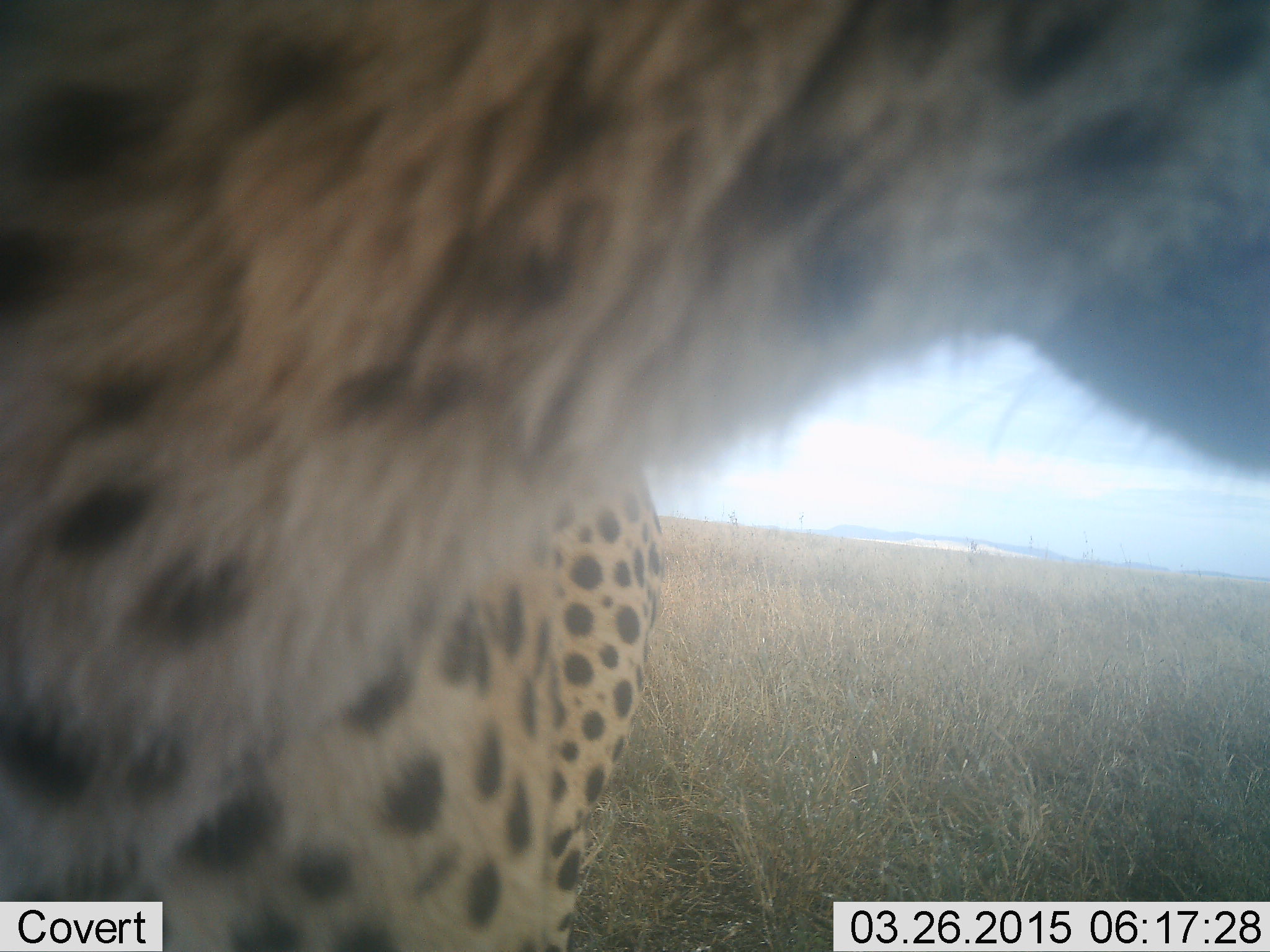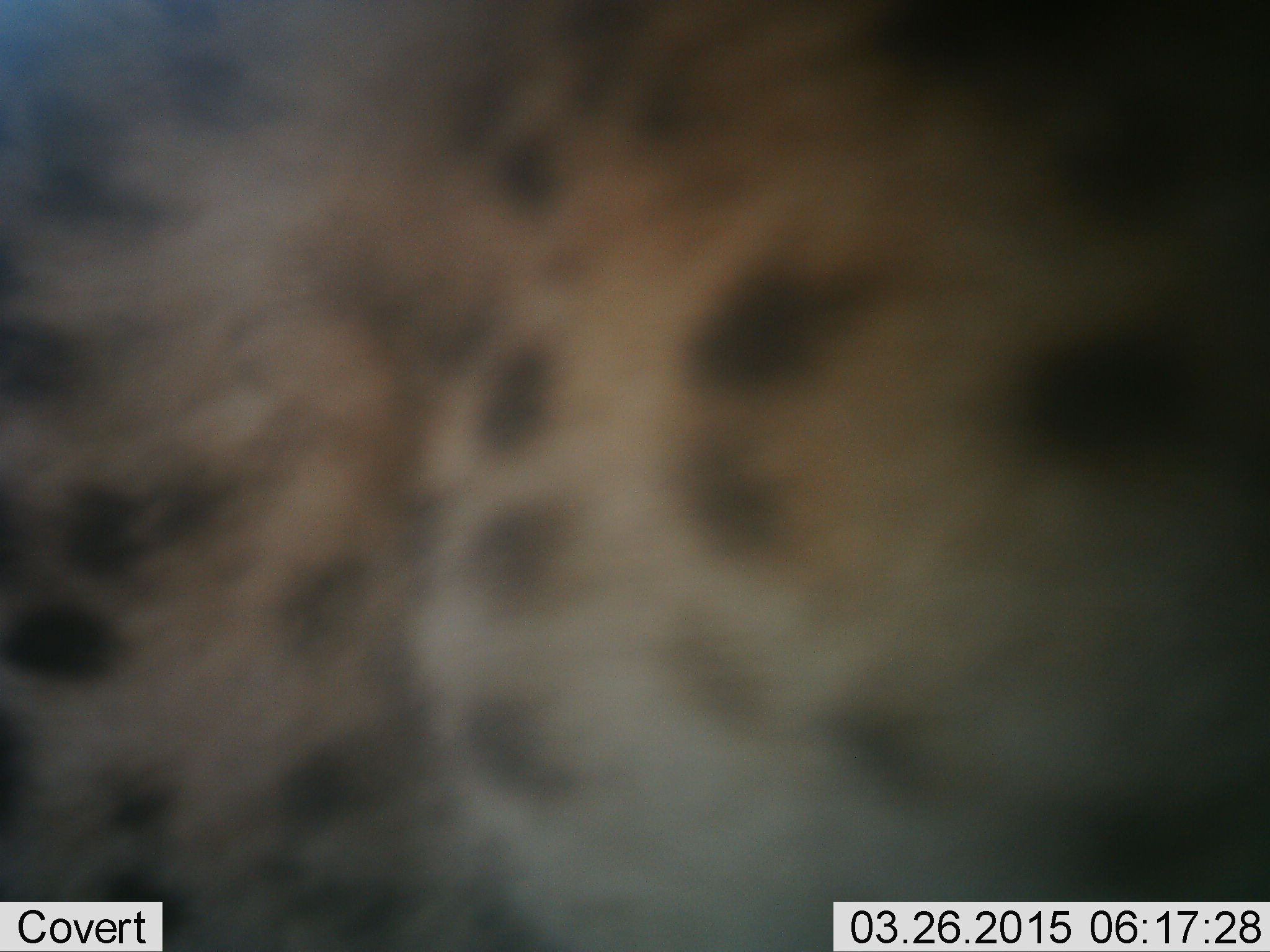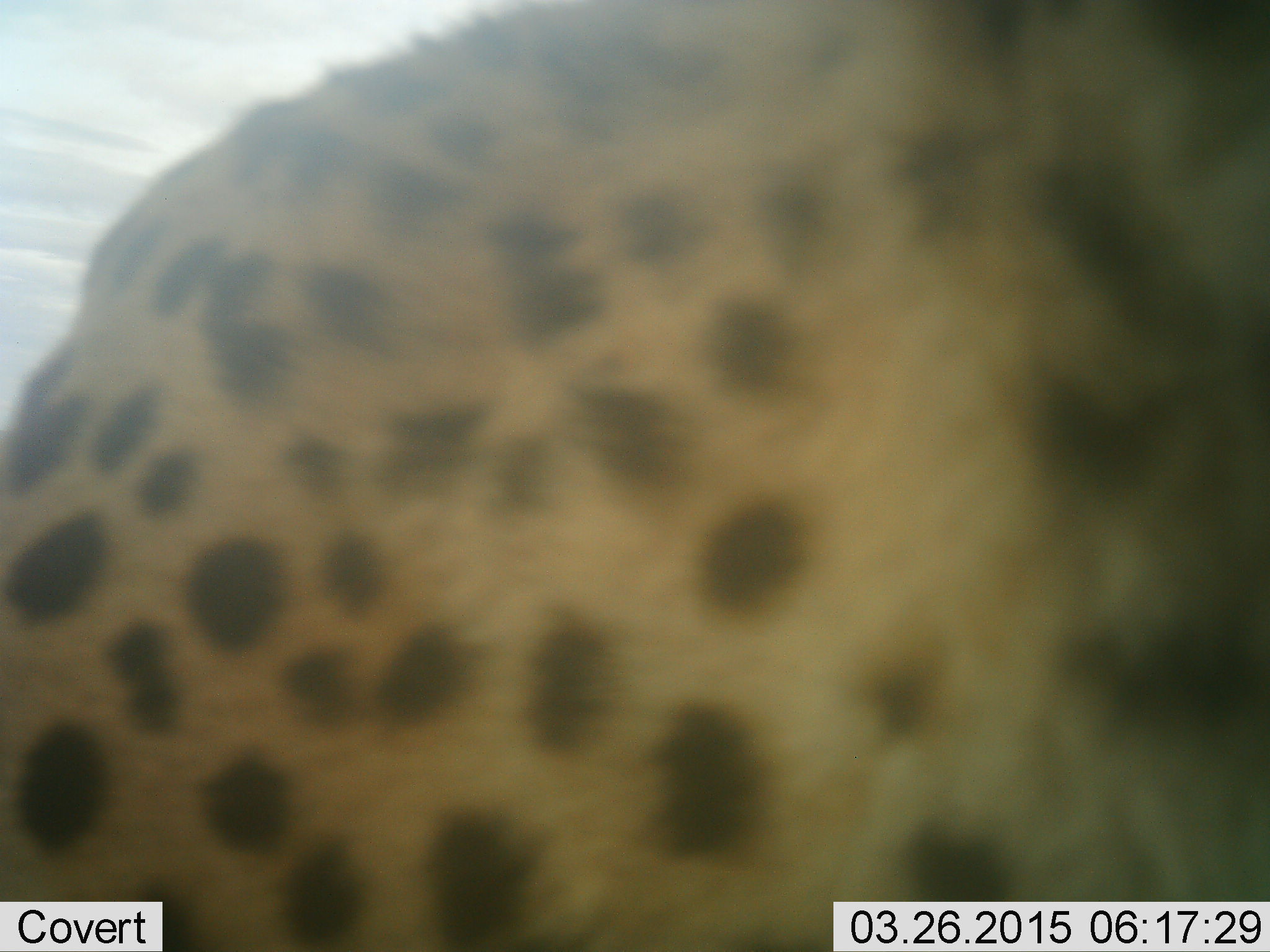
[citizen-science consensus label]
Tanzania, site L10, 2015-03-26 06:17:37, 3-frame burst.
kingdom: Animalia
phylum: Chordata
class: Mammalia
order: Carnivora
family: Felidae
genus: Acinonyx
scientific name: Acinonyx jubatus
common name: cheetah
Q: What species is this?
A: Cheetah (Acinonyx jubatus).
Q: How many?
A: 1.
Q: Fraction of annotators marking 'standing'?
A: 44%.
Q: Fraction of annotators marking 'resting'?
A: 0%.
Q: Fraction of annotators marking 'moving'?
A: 22%.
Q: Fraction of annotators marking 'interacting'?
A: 33%.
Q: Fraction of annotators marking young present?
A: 0%.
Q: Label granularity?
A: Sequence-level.